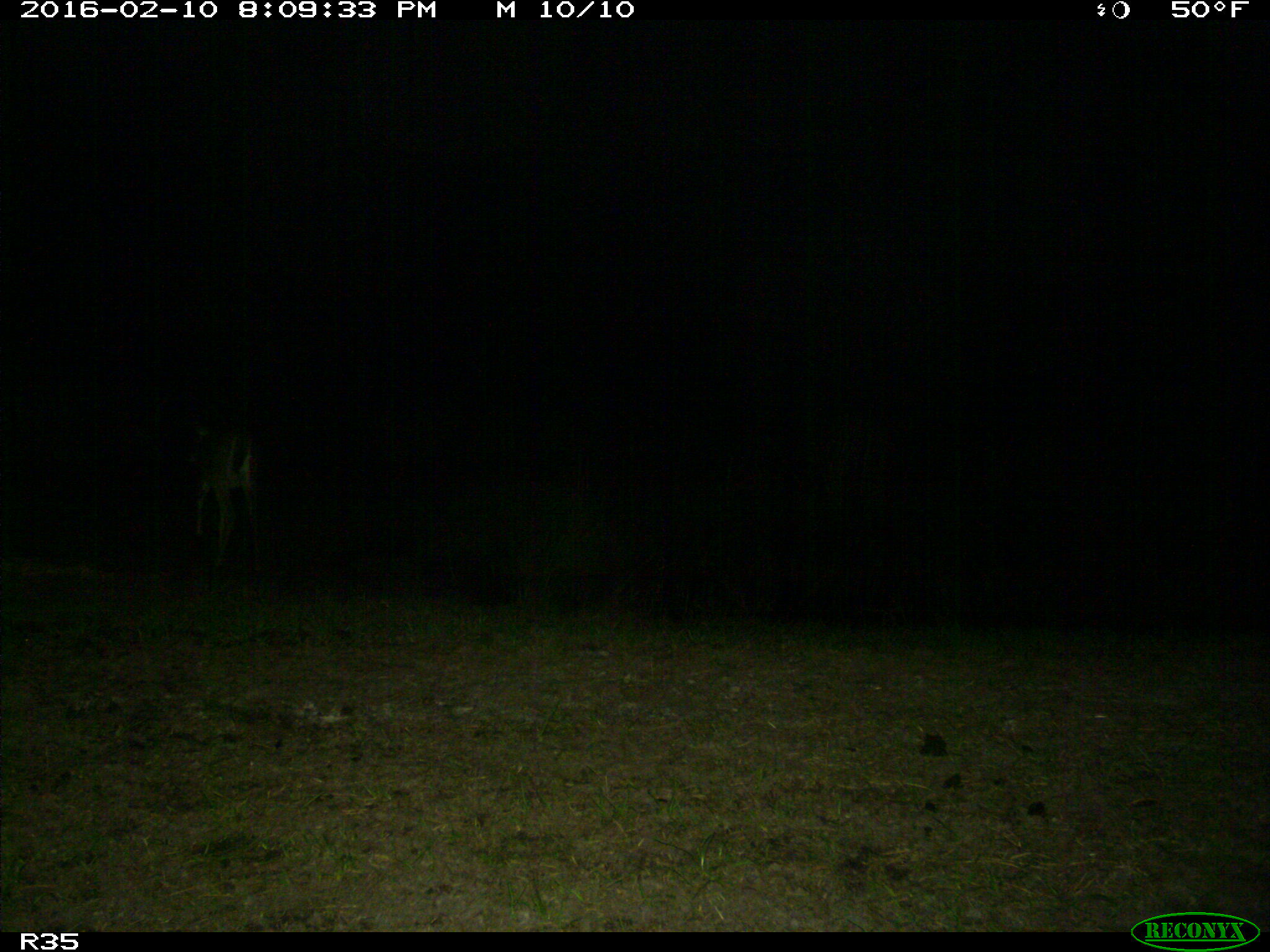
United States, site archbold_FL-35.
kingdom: Animalia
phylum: Chordata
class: Mammalia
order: Artiodactyla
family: Cervidae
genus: Odocoileus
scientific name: Odocoileus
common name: deer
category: unidentified deer